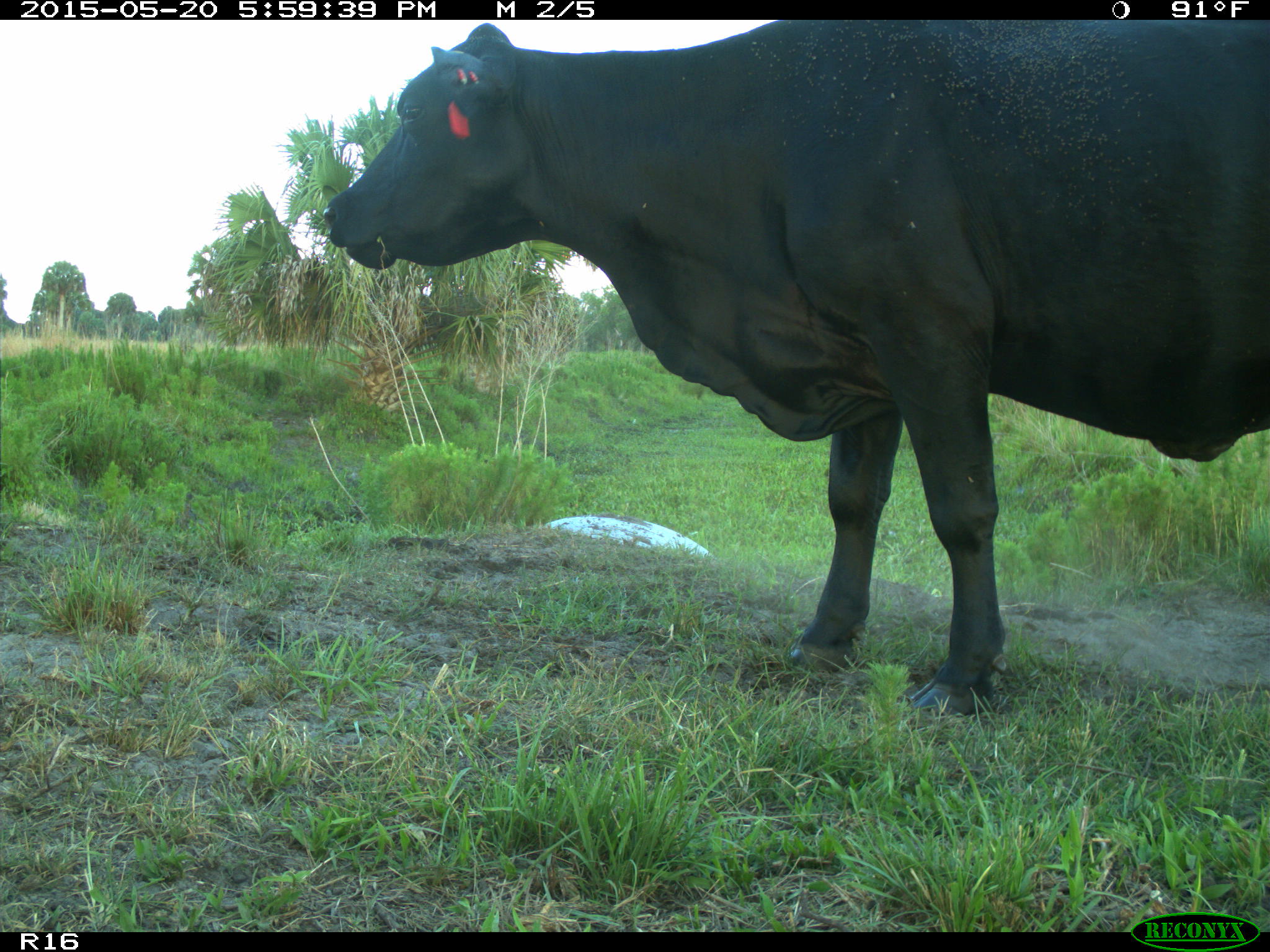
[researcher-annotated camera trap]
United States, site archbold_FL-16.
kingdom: Animalia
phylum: Chordata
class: Mammalia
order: Artiodactyla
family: Bovidae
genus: Bos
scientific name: Bos taurus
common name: domestic cow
Bos taurus (domestic cow).